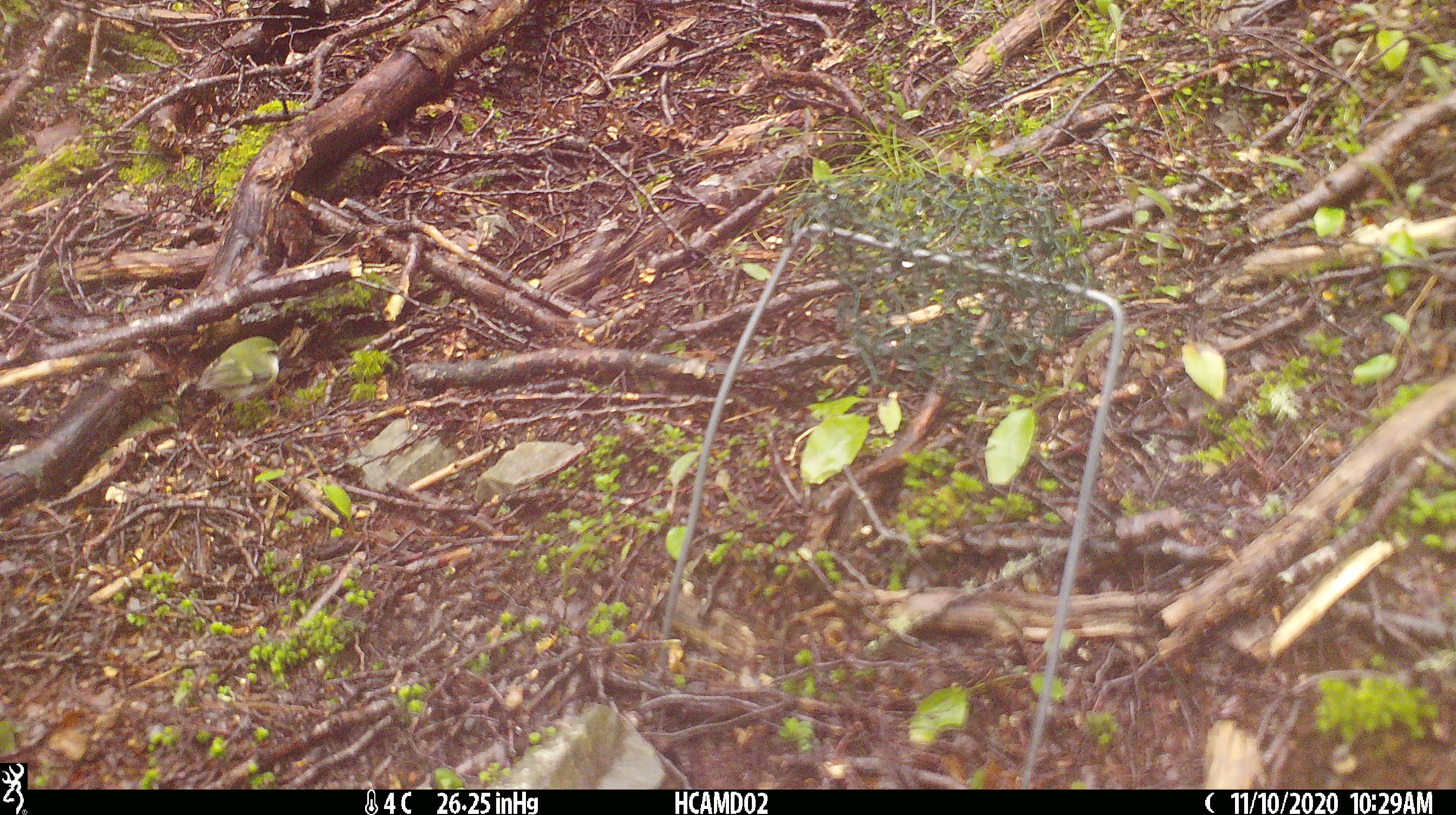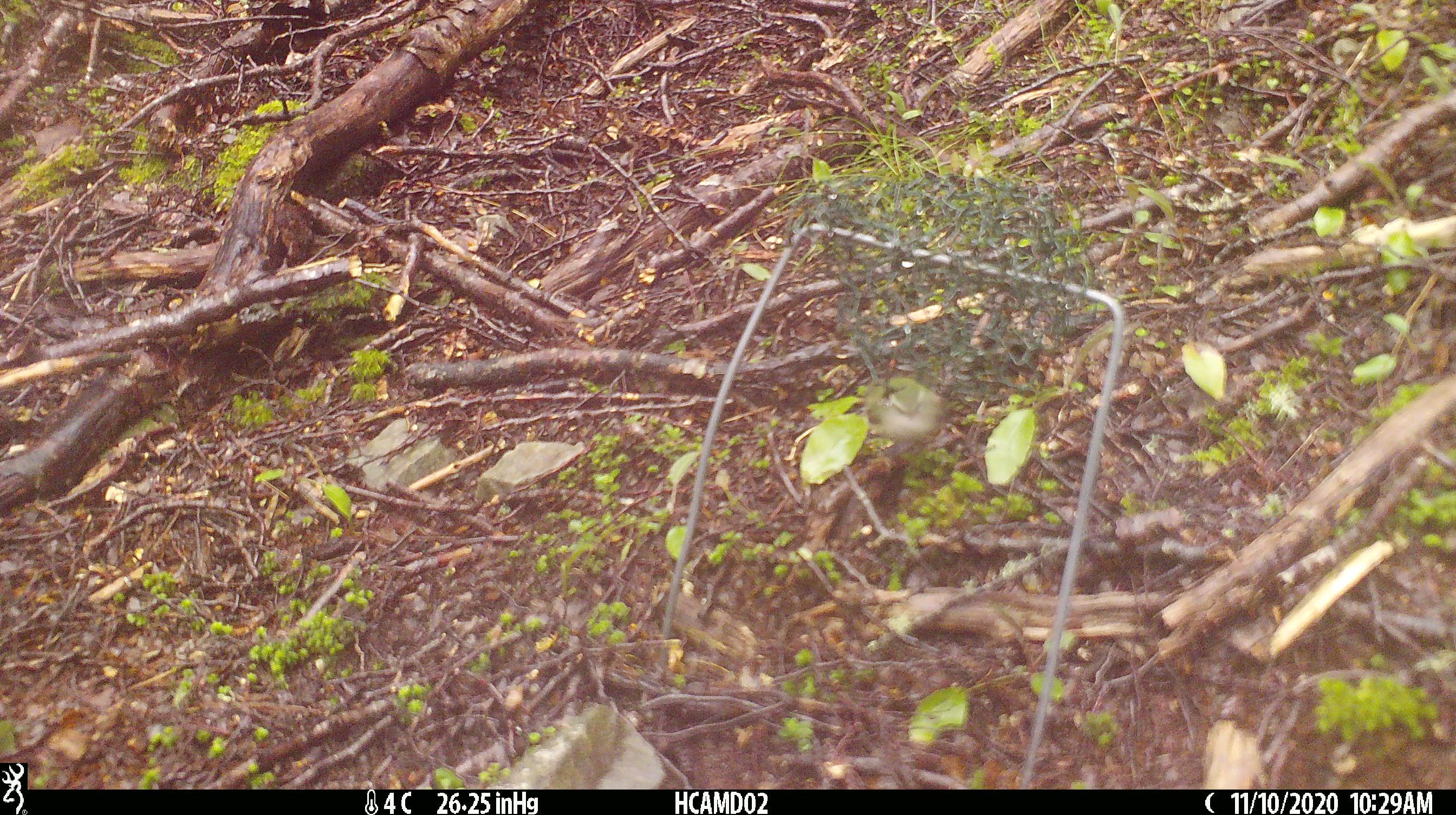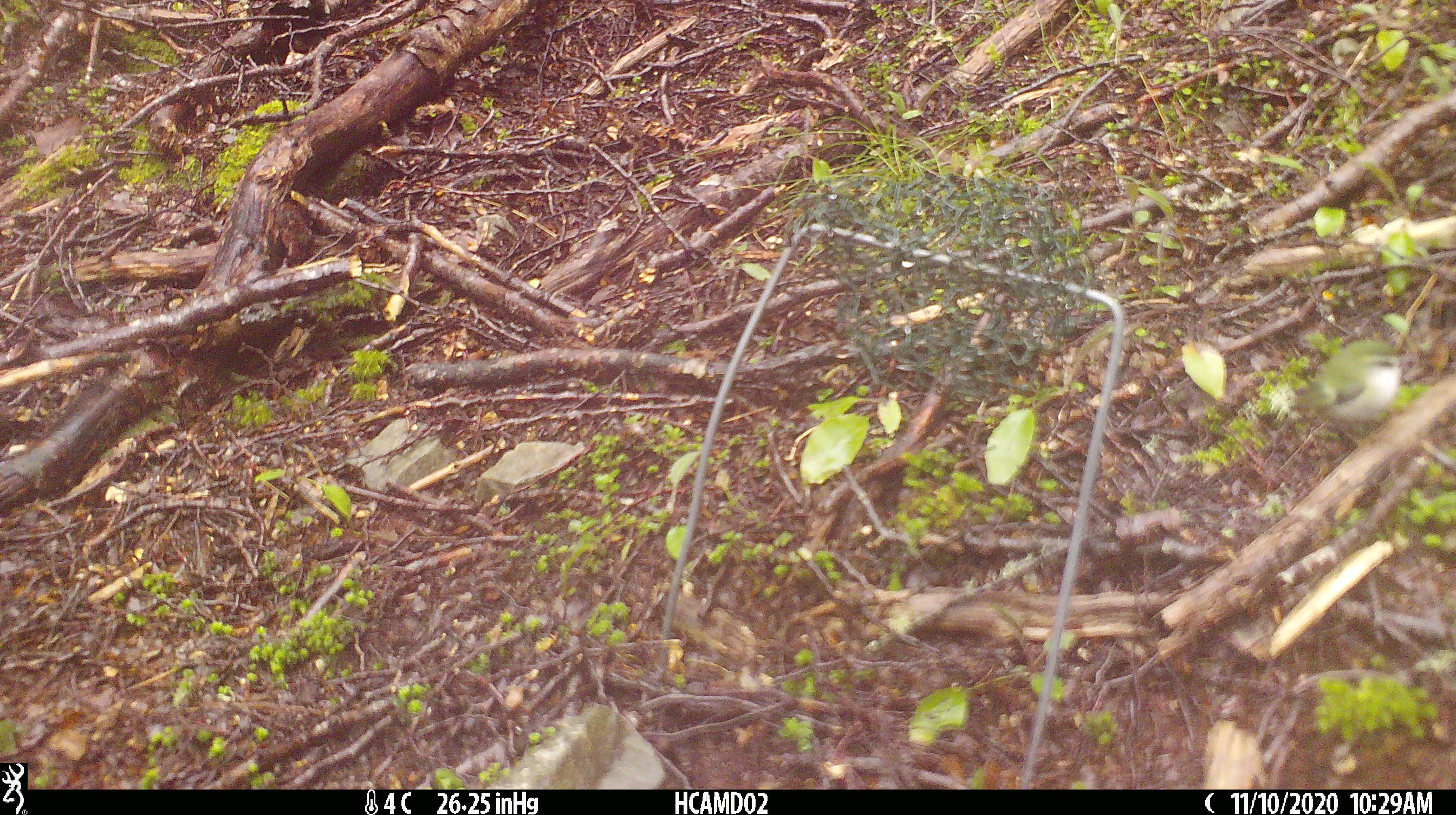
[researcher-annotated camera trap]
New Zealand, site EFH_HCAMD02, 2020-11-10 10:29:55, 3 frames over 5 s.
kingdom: Animalia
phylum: Chordata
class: Aves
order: Passeriformes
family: Acanthisittidae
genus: Acanthisitta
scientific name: Acanthisitta chloris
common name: rifleman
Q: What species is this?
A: Rifleman (Acanthisitta chloris).